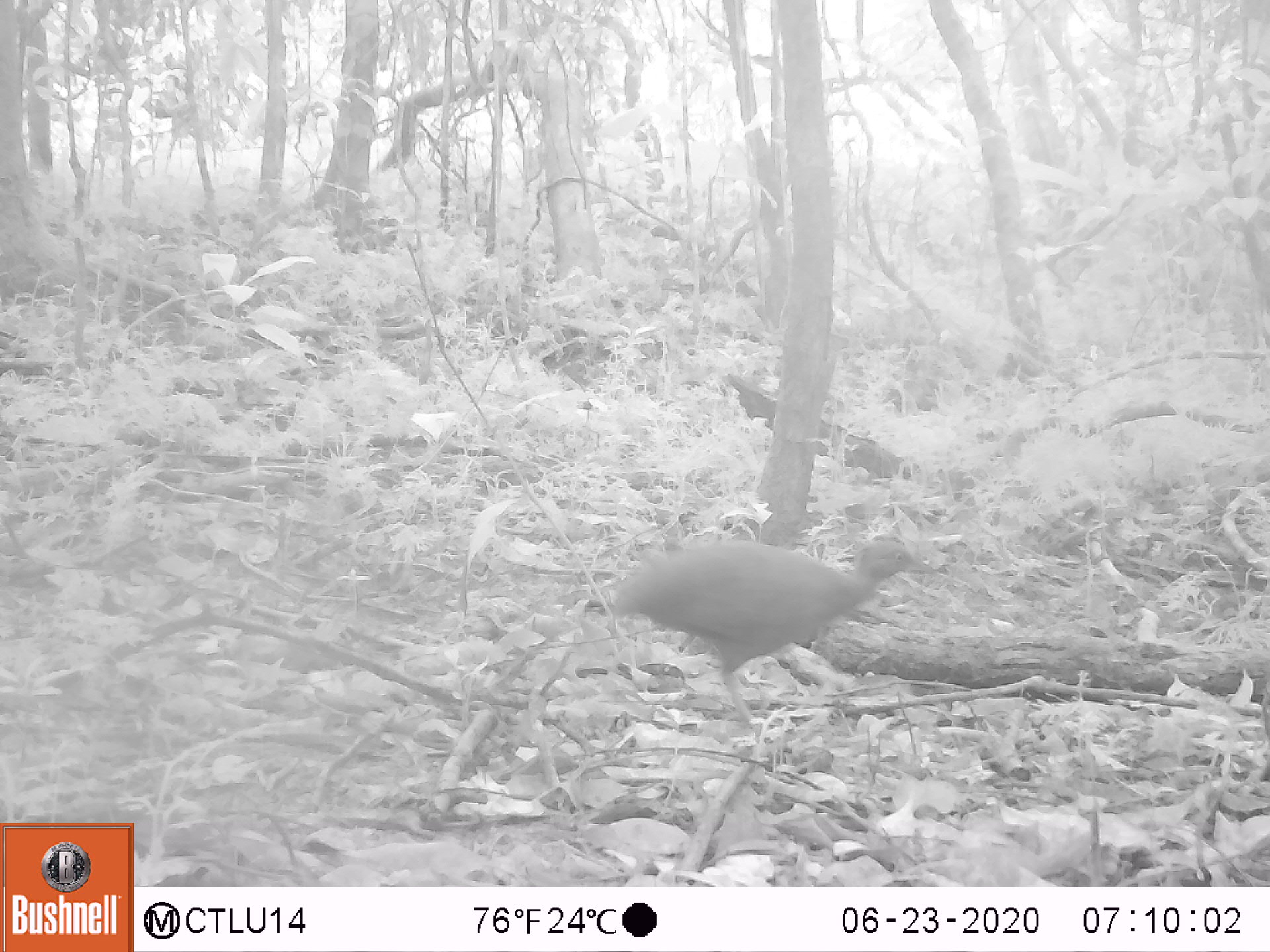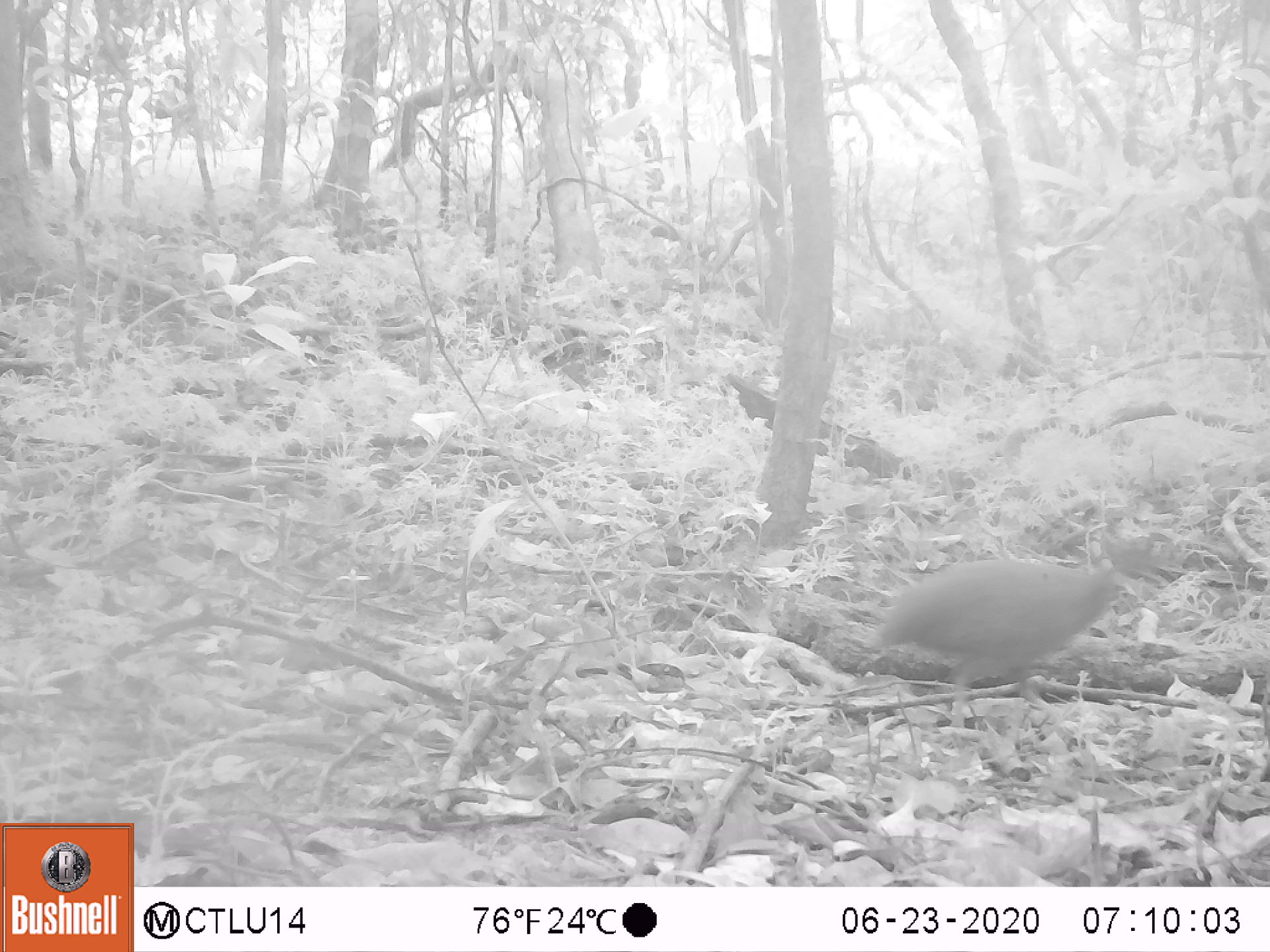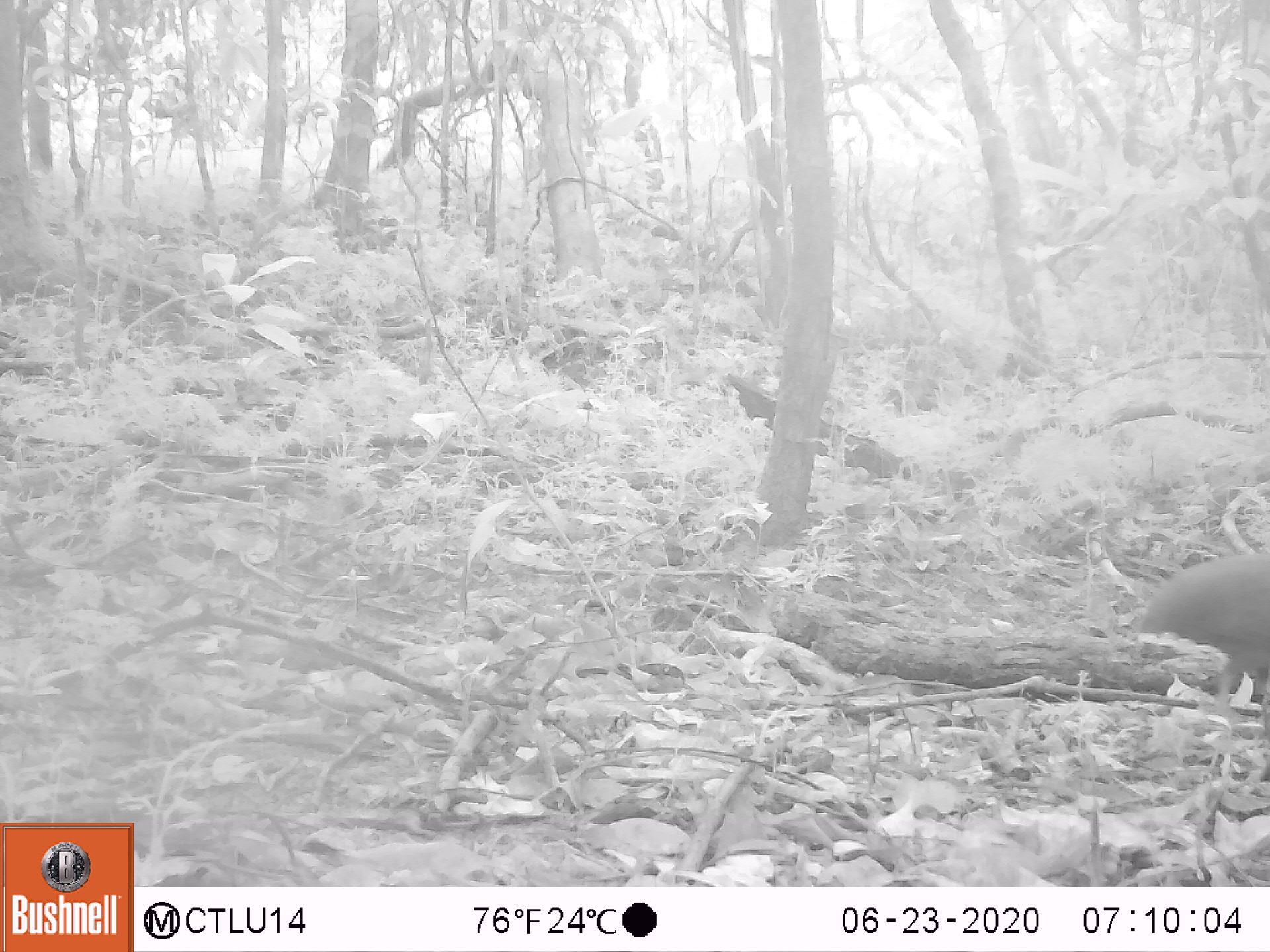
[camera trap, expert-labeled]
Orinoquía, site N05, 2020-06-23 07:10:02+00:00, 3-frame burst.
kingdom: Animalia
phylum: Chordata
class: Aves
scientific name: Aves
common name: bird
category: unknown bird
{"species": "unknown bird (bird) (Aves)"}